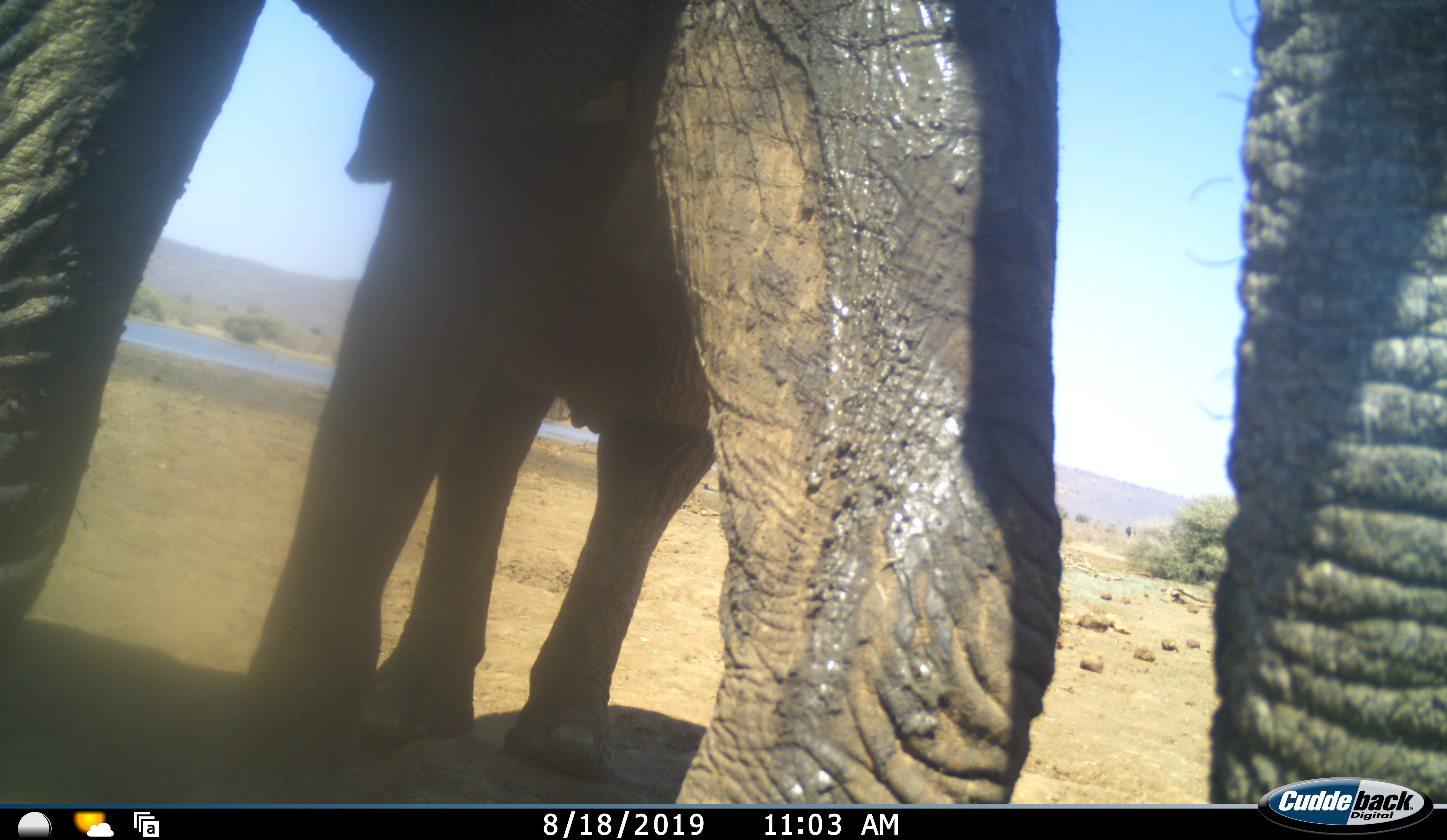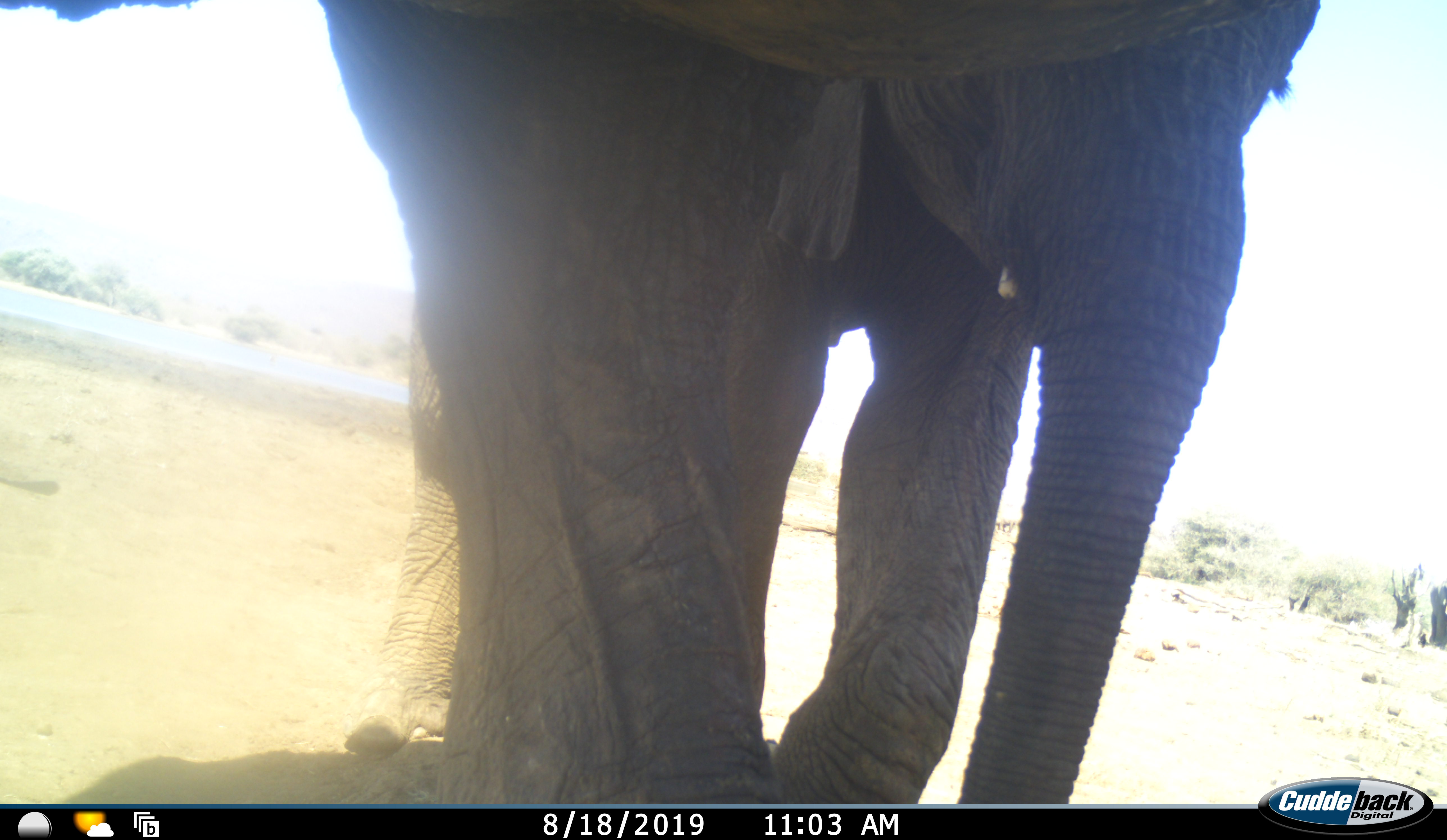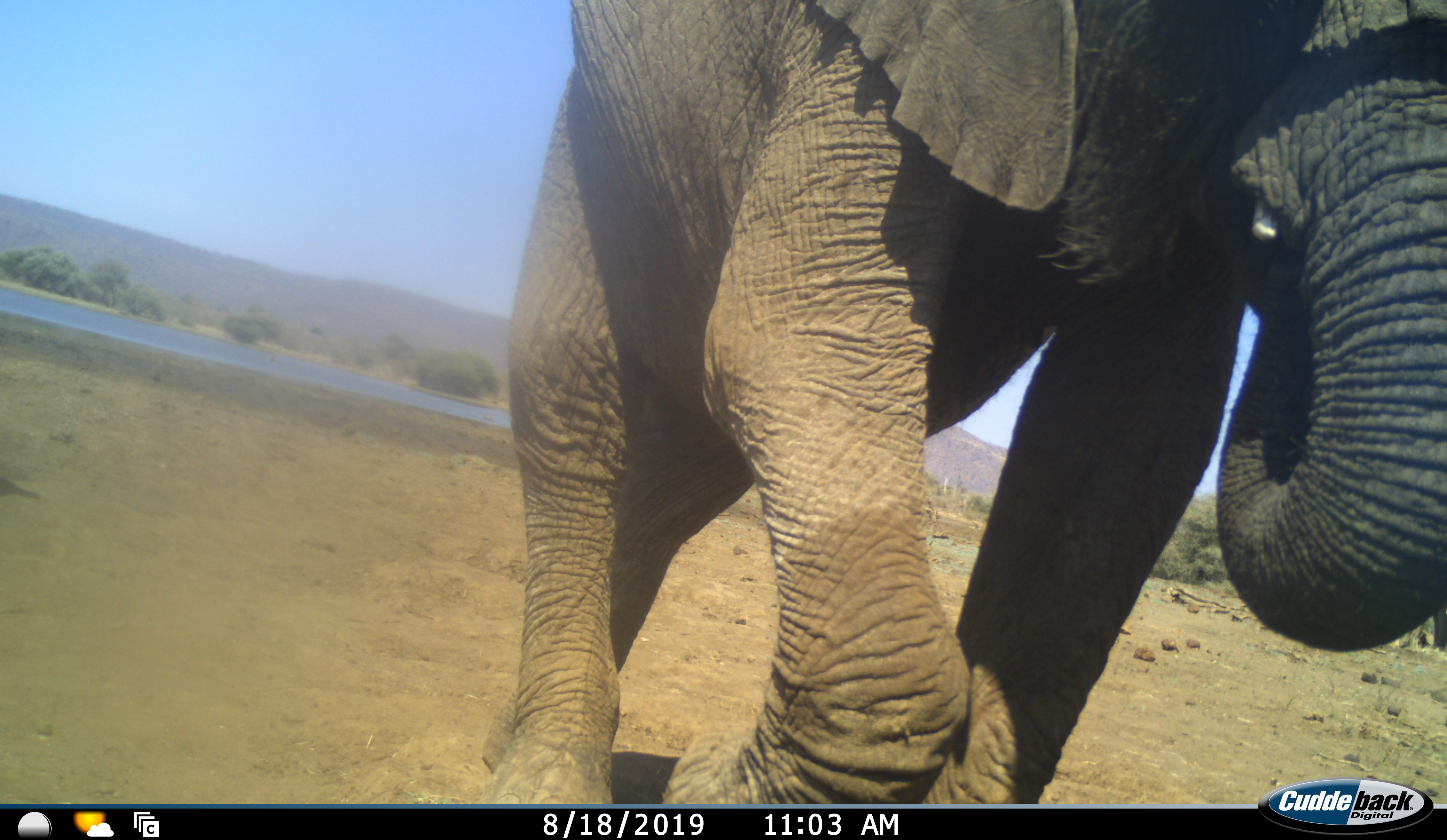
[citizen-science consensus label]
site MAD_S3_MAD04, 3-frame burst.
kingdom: Animalia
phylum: Chordata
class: Mammalia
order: Proboscidea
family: Elephantidae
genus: Loxodonta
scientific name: Loxodonta africana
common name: african bush elephant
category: elephant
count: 2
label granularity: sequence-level